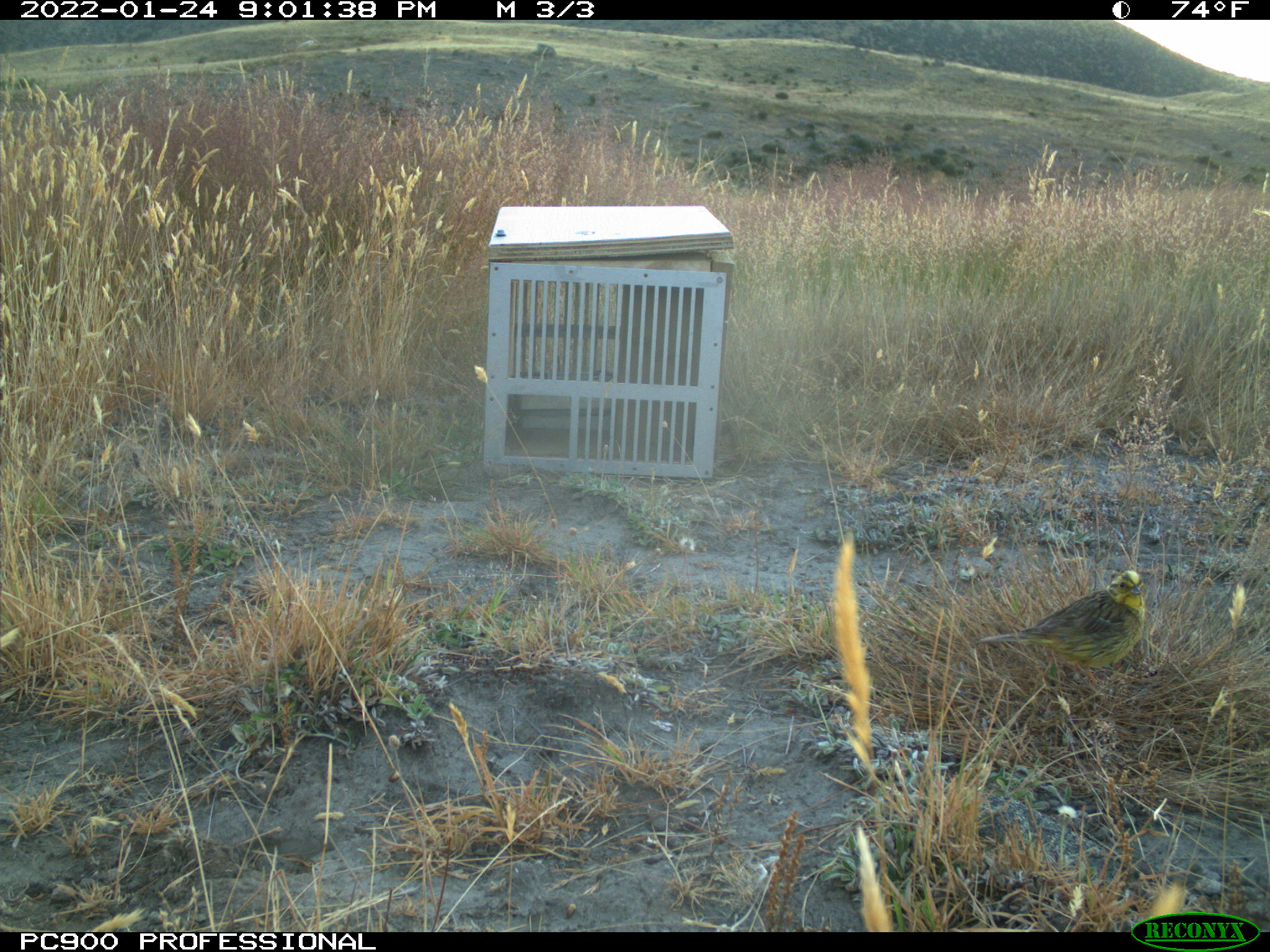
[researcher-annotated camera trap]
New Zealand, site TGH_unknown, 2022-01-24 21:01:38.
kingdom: Animalia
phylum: Chordata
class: Aves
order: Passeriformes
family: Emberizidae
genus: Emberiza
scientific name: Emberiza citrinella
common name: yellowhammer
Yellowhammer (Emberiza citrinella).